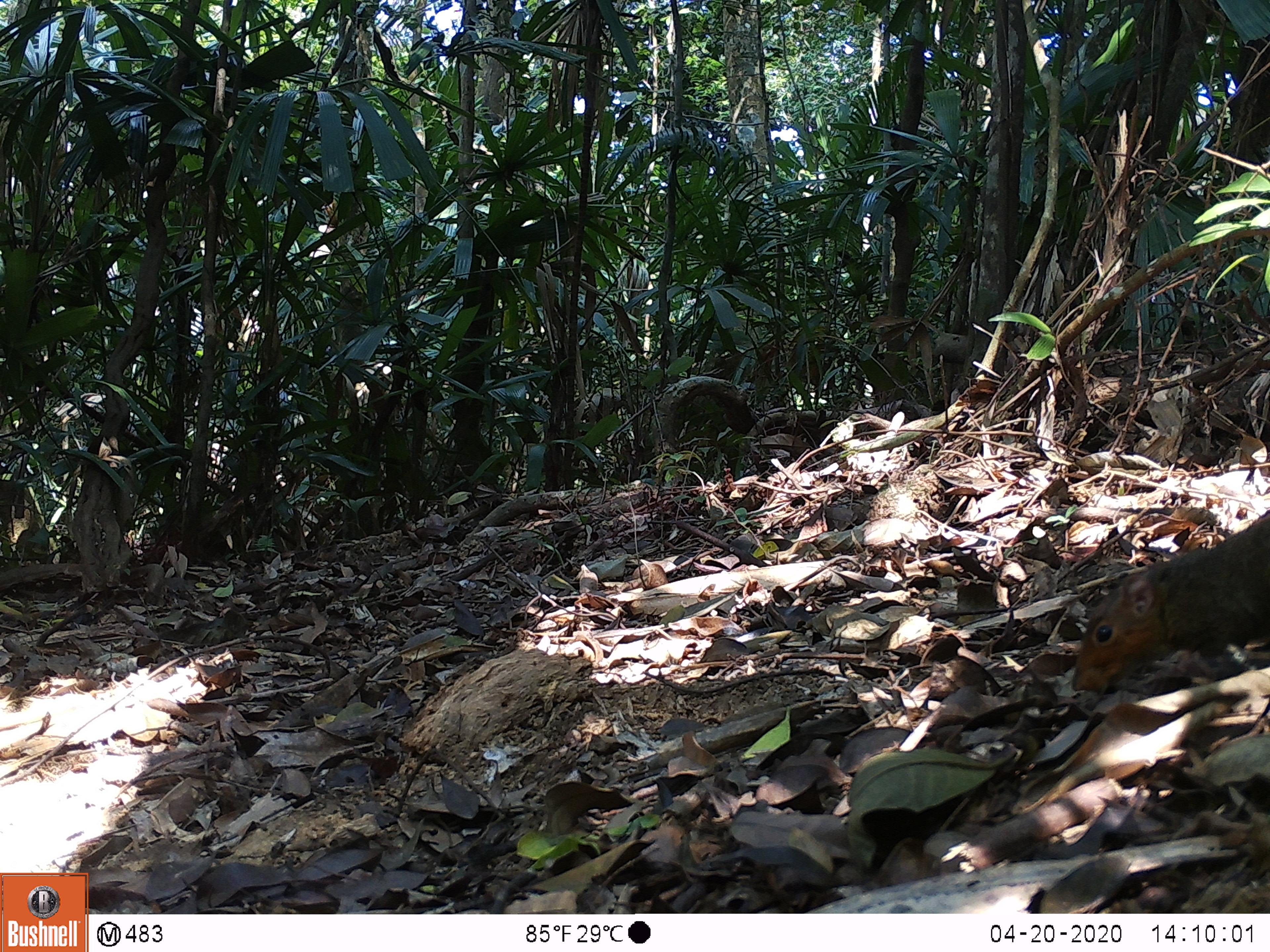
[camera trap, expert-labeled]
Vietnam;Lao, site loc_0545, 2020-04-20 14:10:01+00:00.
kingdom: Animalia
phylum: Chordata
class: Mammalia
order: Rodentia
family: Sciuridae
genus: Dremomys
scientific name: Dremomys rufigenis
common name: red-cheeked squirrel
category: red cheeked squirrel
Red cheeked squirrel (red-cheeked squirrel) (Dremomys rufigenis). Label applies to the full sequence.